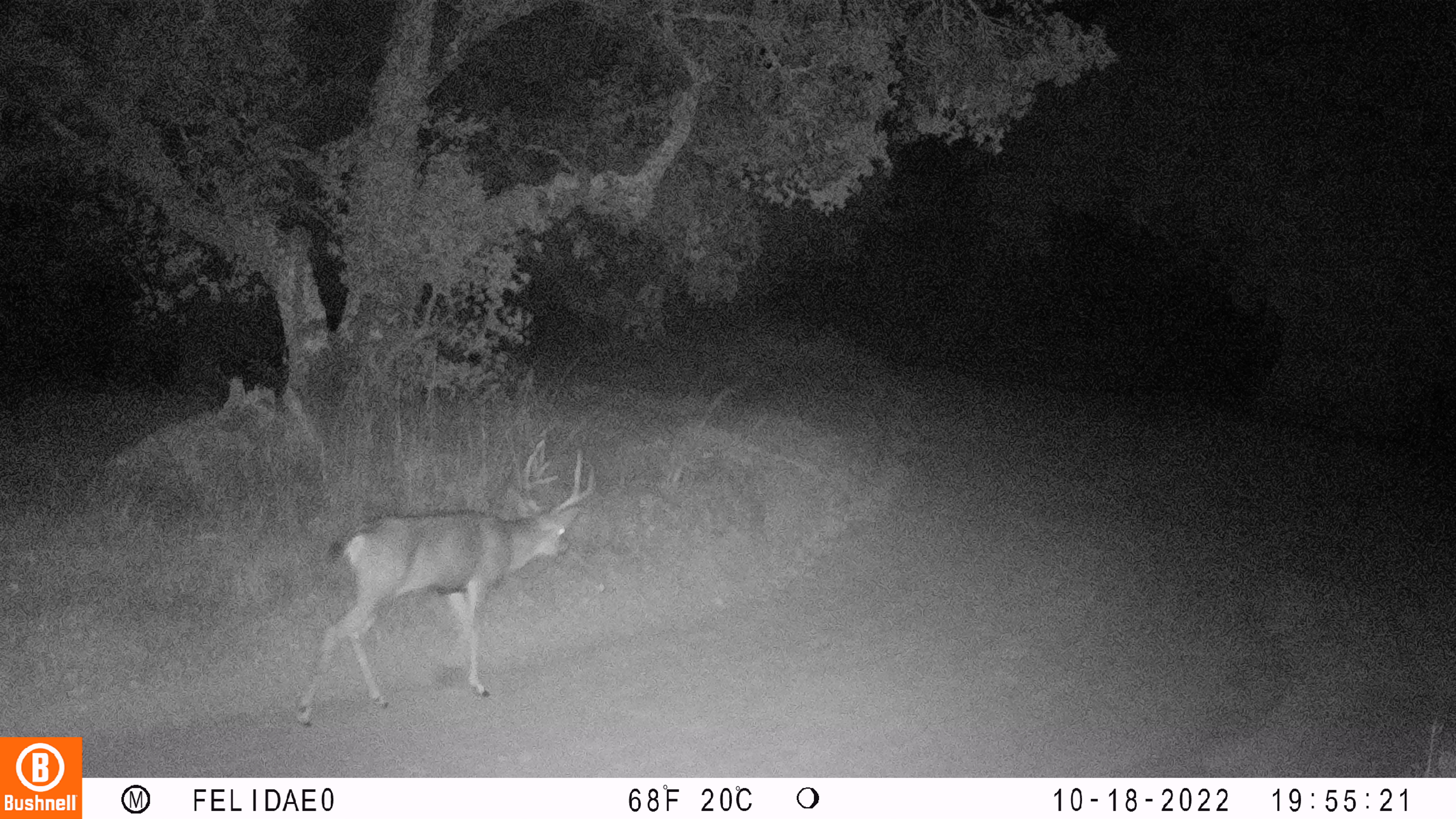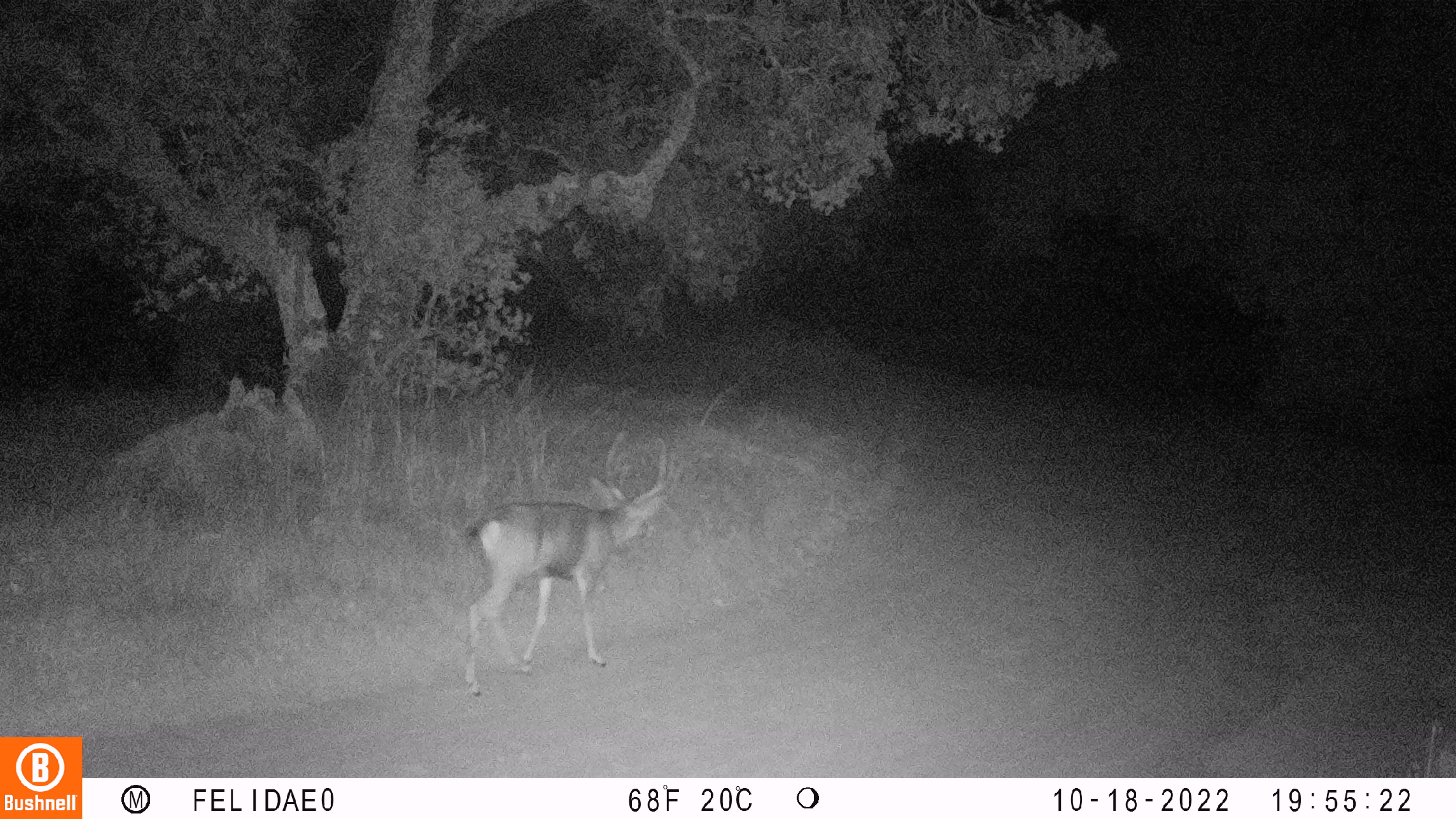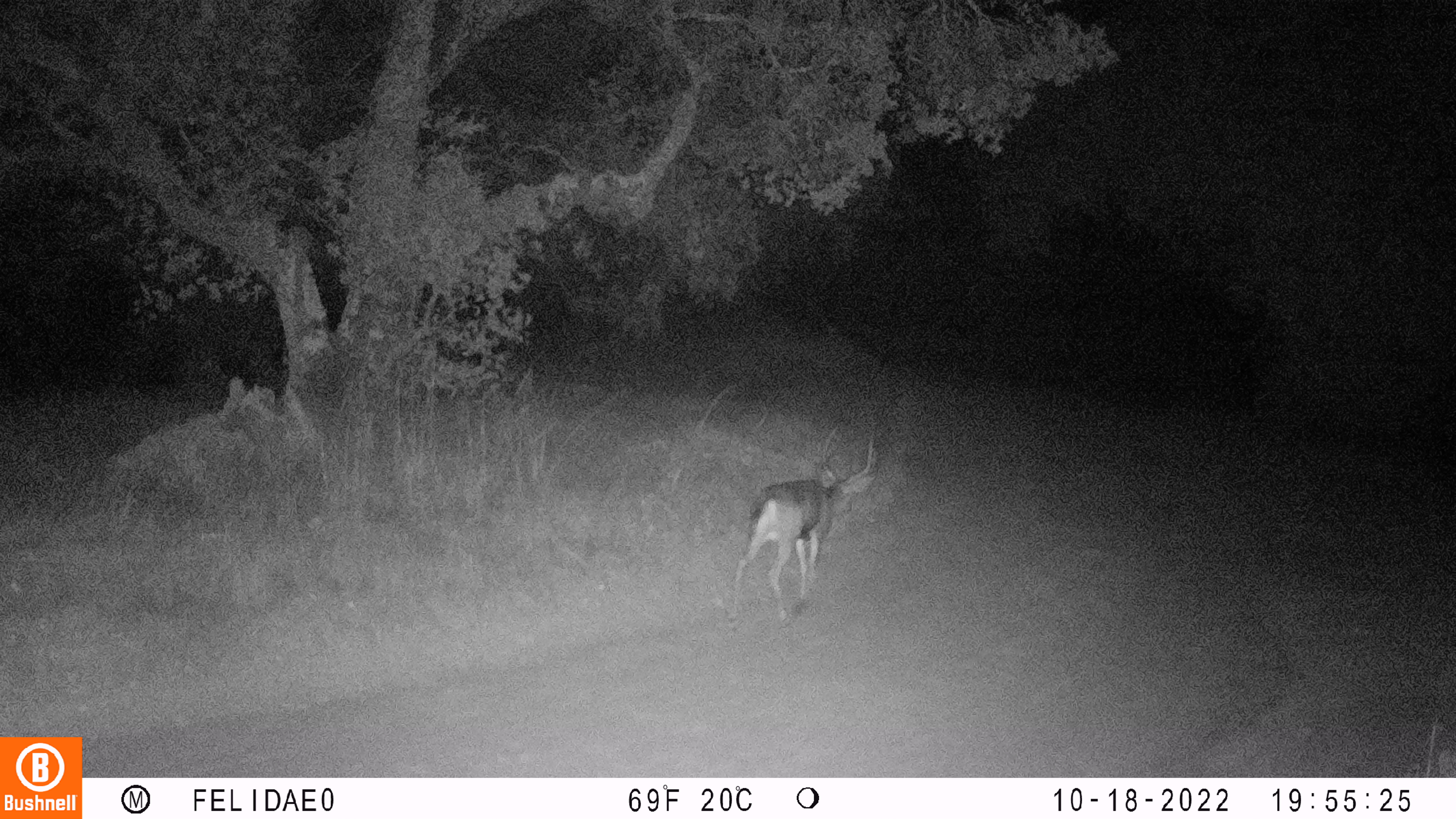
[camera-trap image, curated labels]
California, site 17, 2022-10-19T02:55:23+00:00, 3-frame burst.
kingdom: Animalia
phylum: Chordata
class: Mammalia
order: Artiodactyla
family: Cervidae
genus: Odocoileus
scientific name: Odocoileus hemionus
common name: mule deer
Mule deer (Odocoileus hemionus).